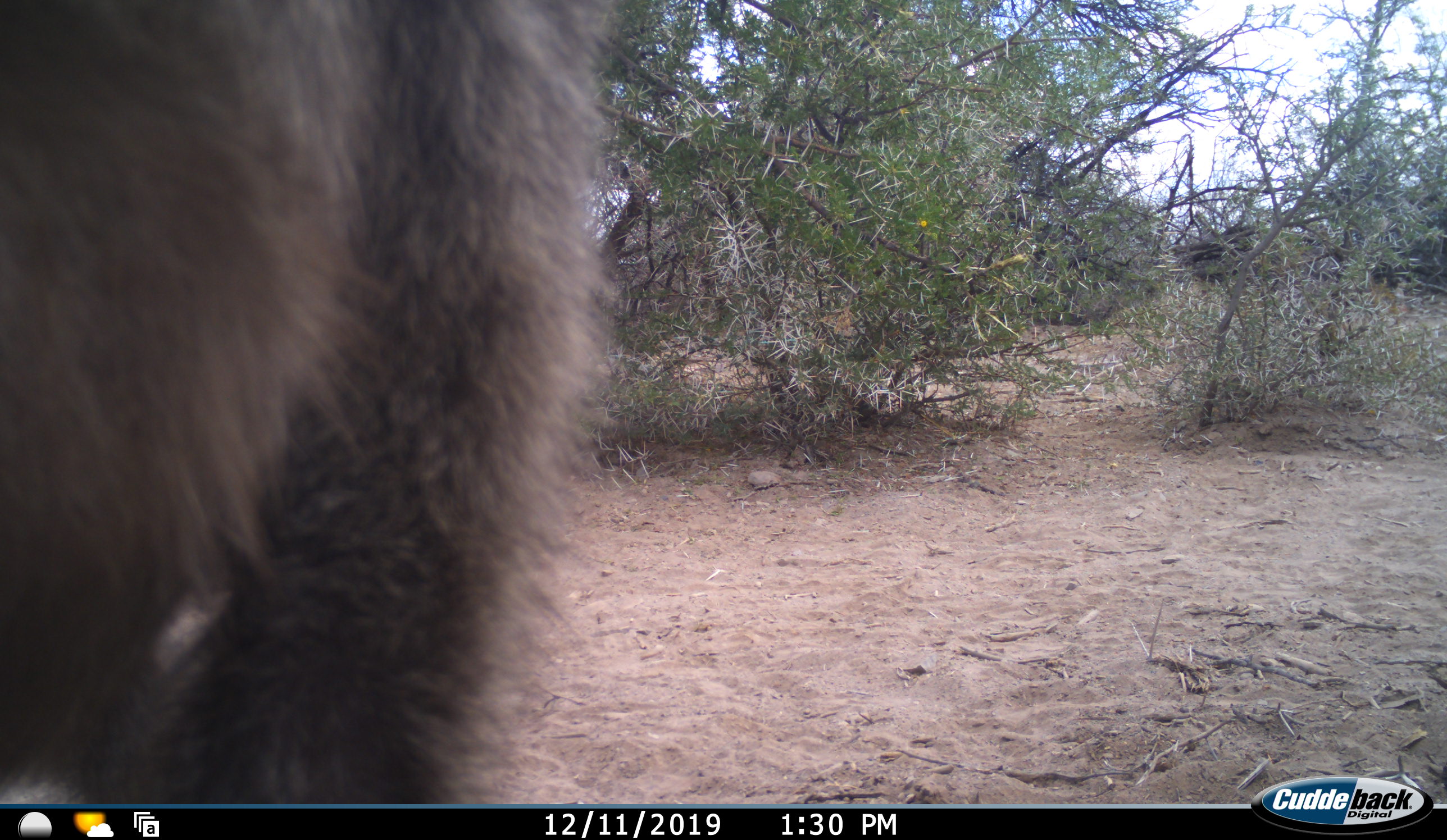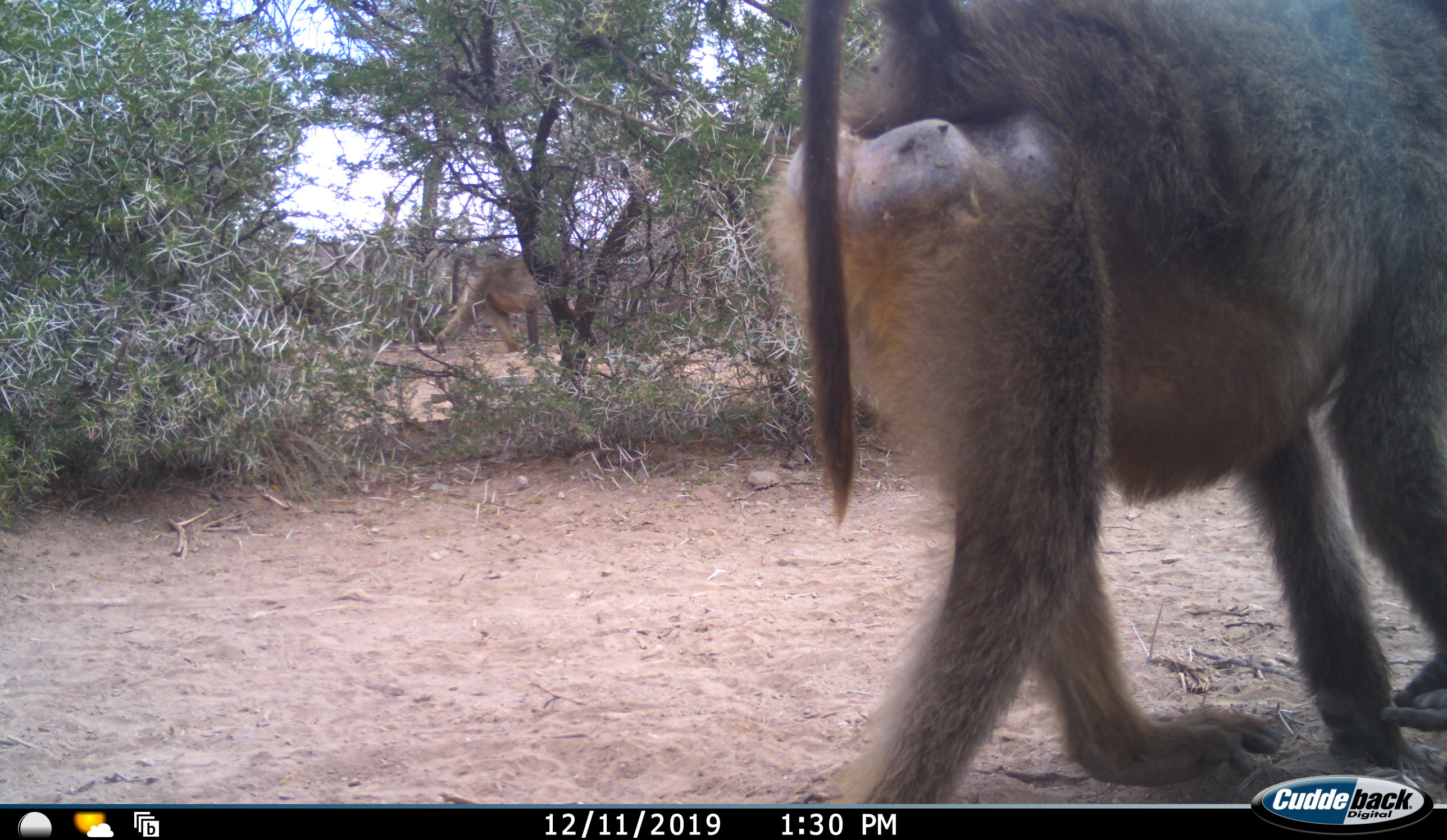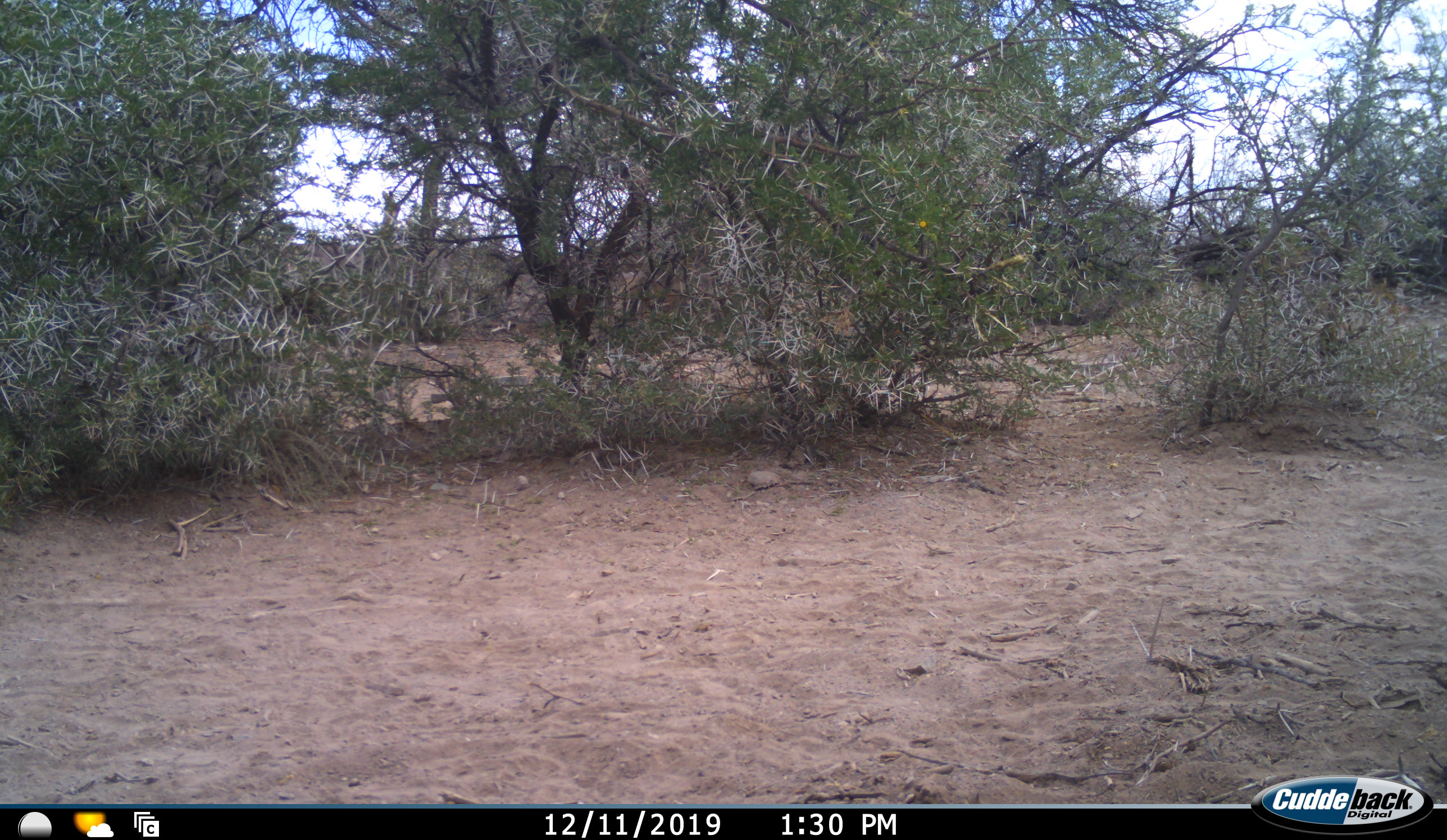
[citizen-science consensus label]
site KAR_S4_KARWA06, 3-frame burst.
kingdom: Animalia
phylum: Chordata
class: Mammalia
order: Primates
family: Cercopithecidae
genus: Papio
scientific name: Papio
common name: baboon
Baboon (Papio), count 2. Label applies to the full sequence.